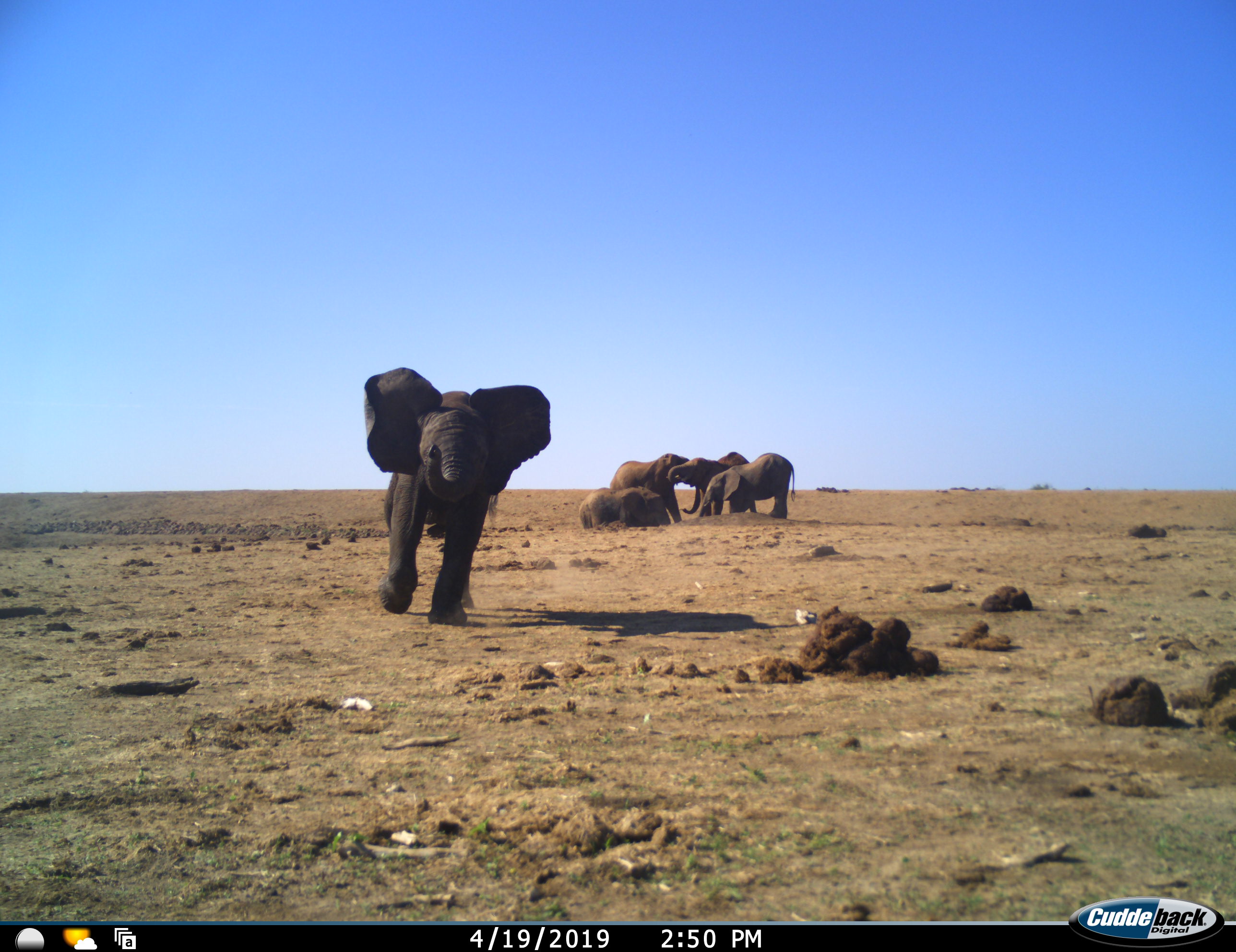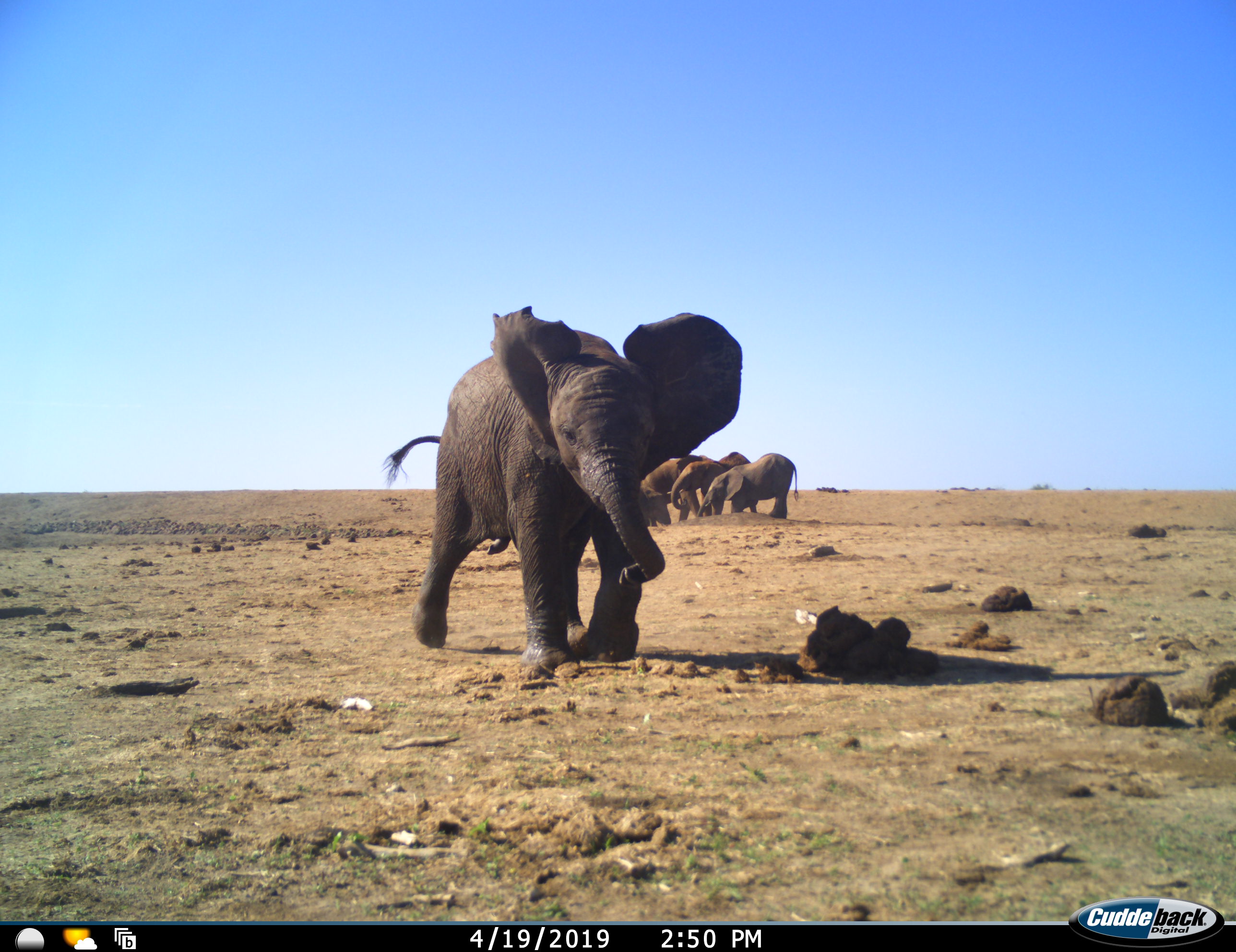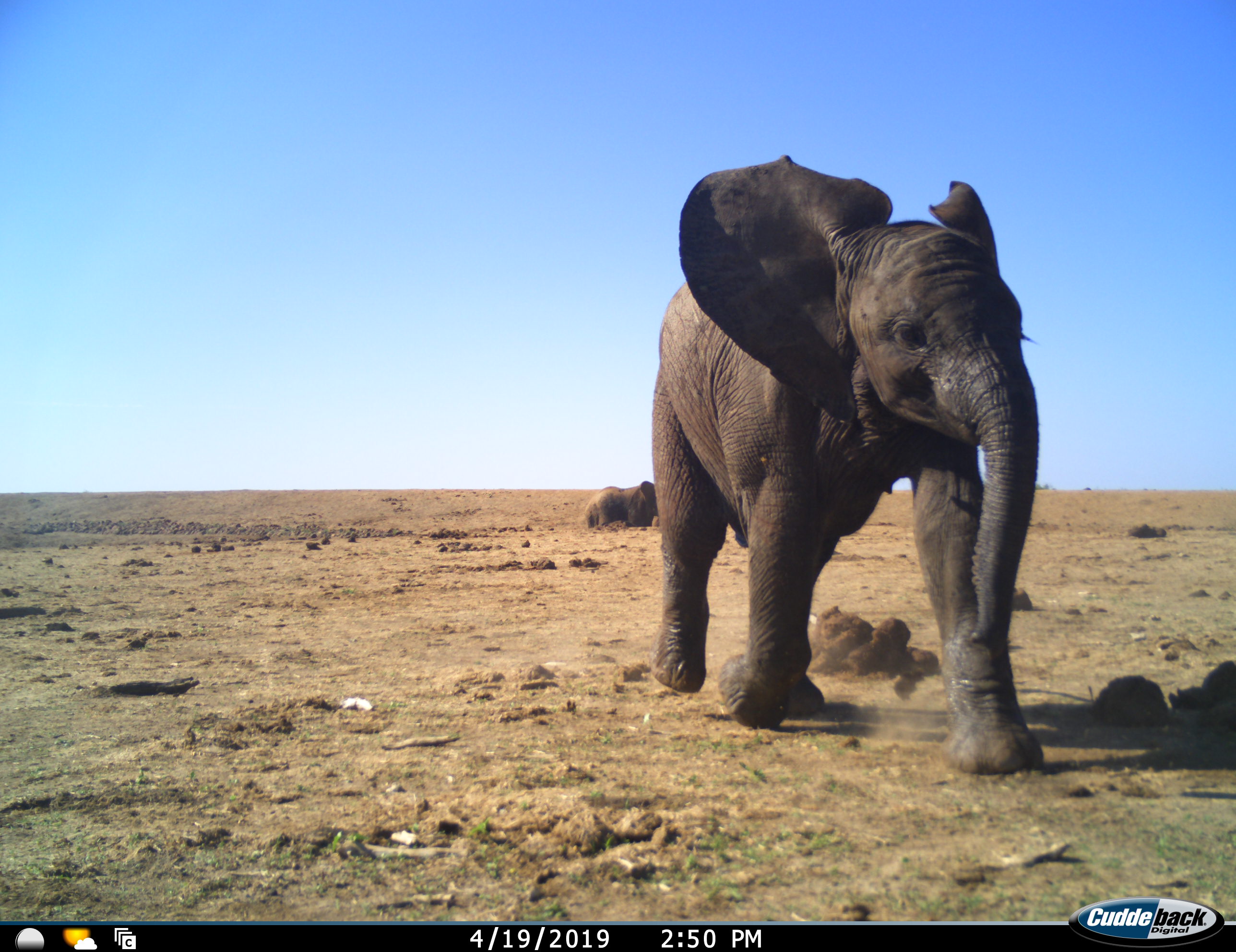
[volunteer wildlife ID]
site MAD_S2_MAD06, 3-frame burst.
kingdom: Animalia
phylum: Chordata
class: Mammalia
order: Proboscidea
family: Elephantidae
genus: Loxodonta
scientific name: Loxodonta africana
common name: african bush elephant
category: elephant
Elephant (african bush elephant) (Loxodonta africana), count 5. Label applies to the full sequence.